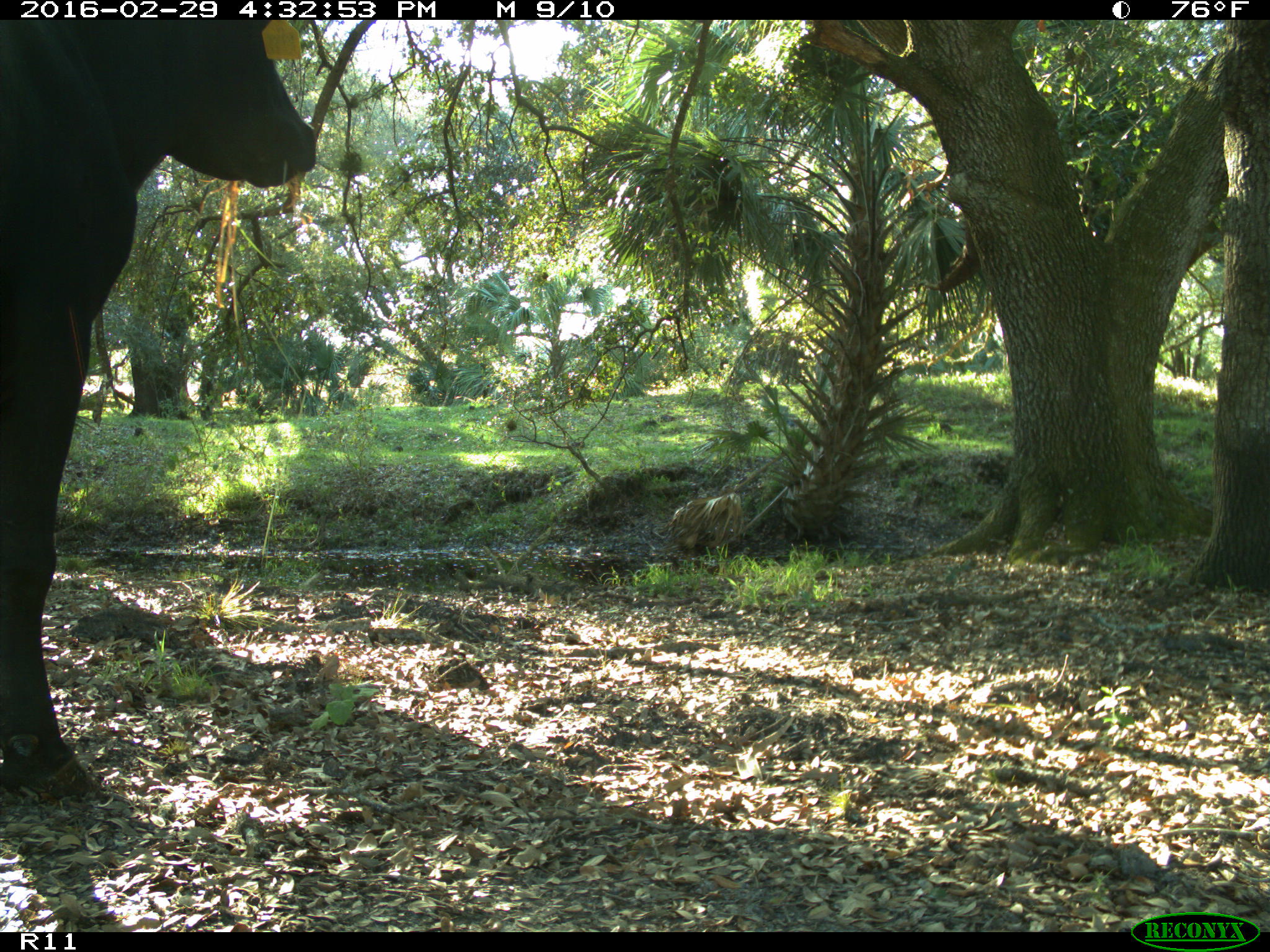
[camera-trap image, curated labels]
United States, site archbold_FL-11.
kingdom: Animalia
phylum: Chordata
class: Mammalia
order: Artiodactyla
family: Bovidae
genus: Bos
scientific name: Bos taurus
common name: domestic cow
Bos taurus (domestic cow).